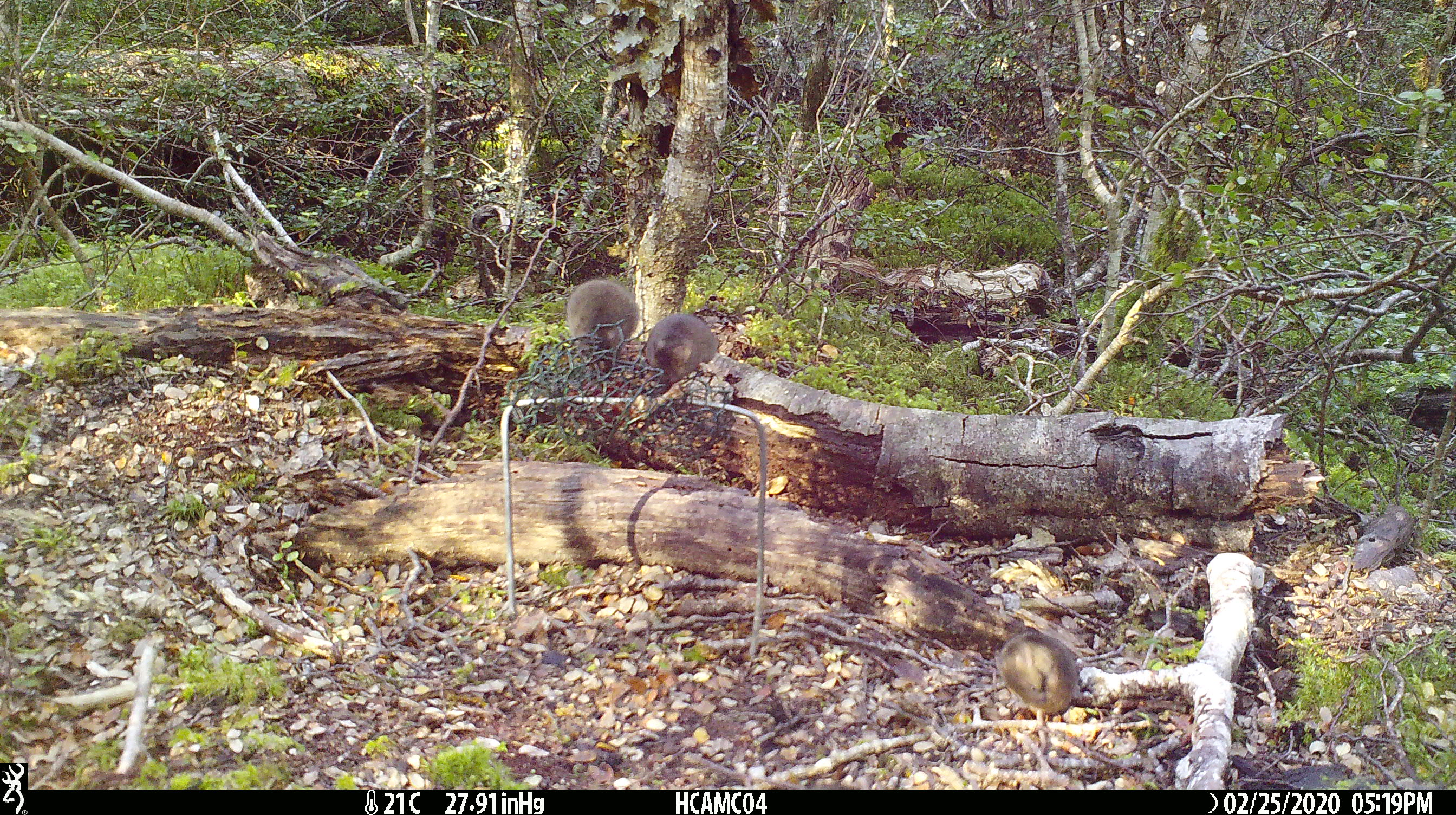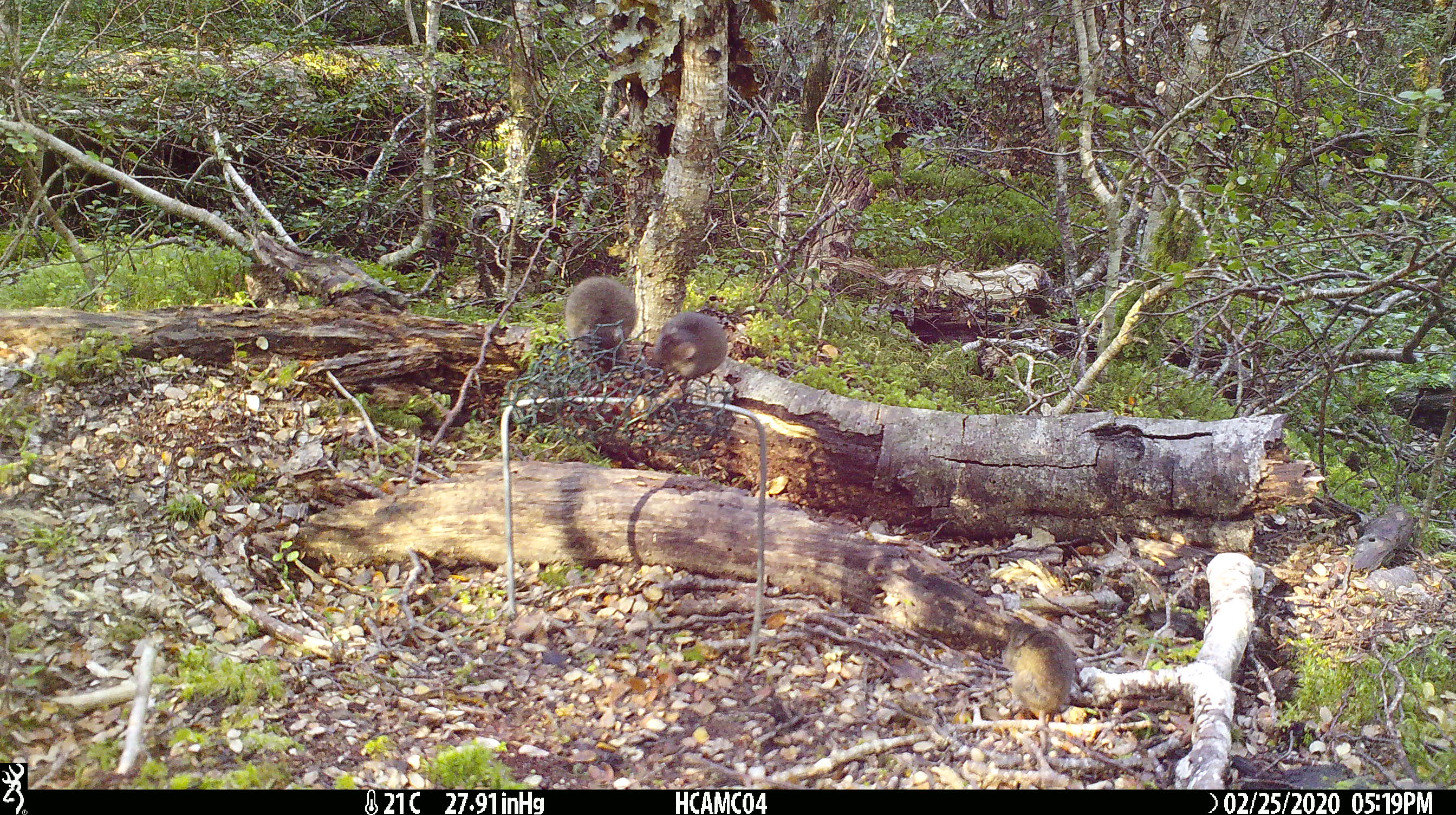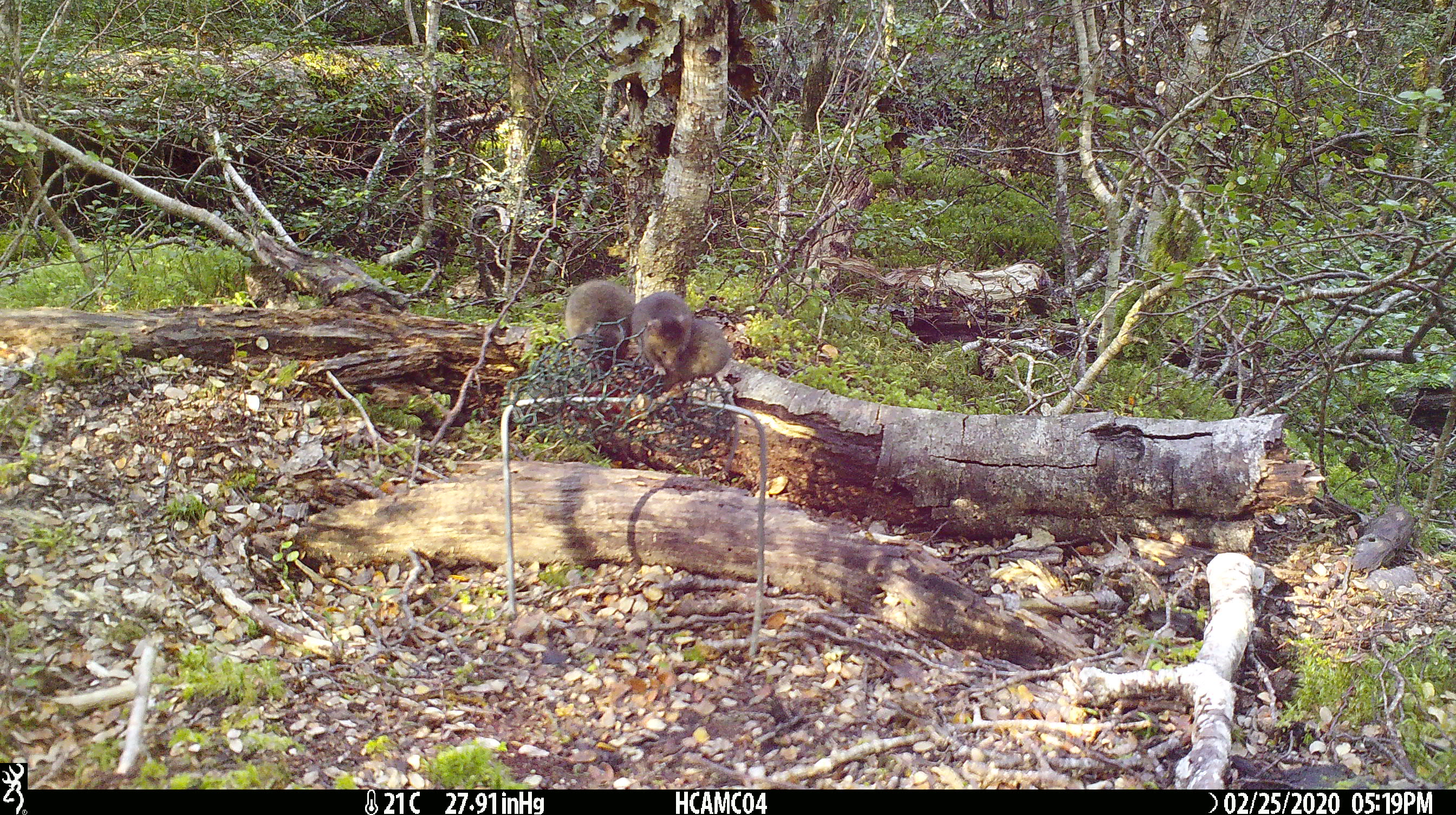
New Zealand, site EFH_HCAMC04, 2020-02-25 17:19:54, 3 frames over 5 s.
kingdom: Animalia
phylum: Chordata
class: Mammalia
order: Rodentia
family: Muridae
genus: Mus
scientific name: Mus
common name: mouse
Mouse (Mus).